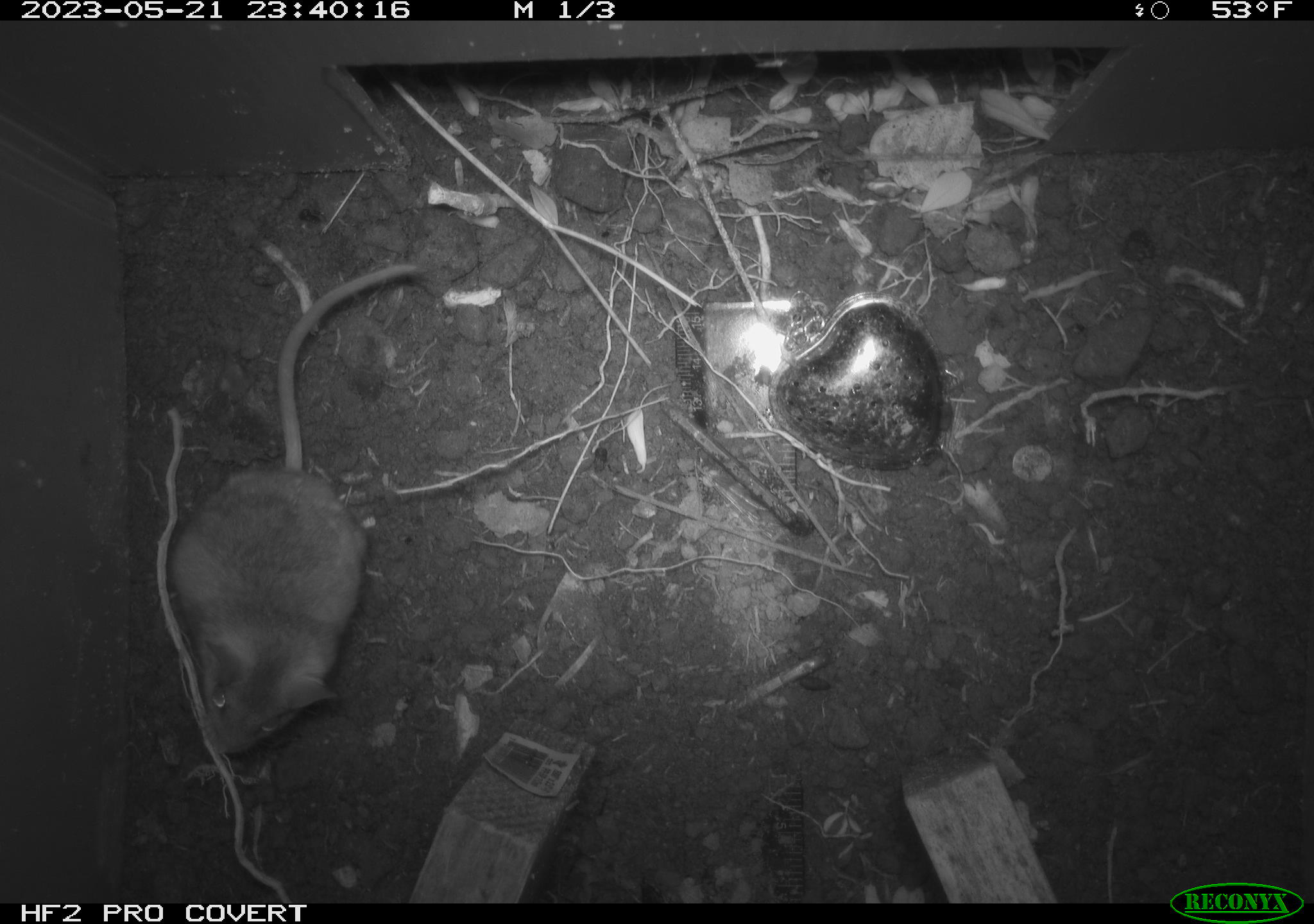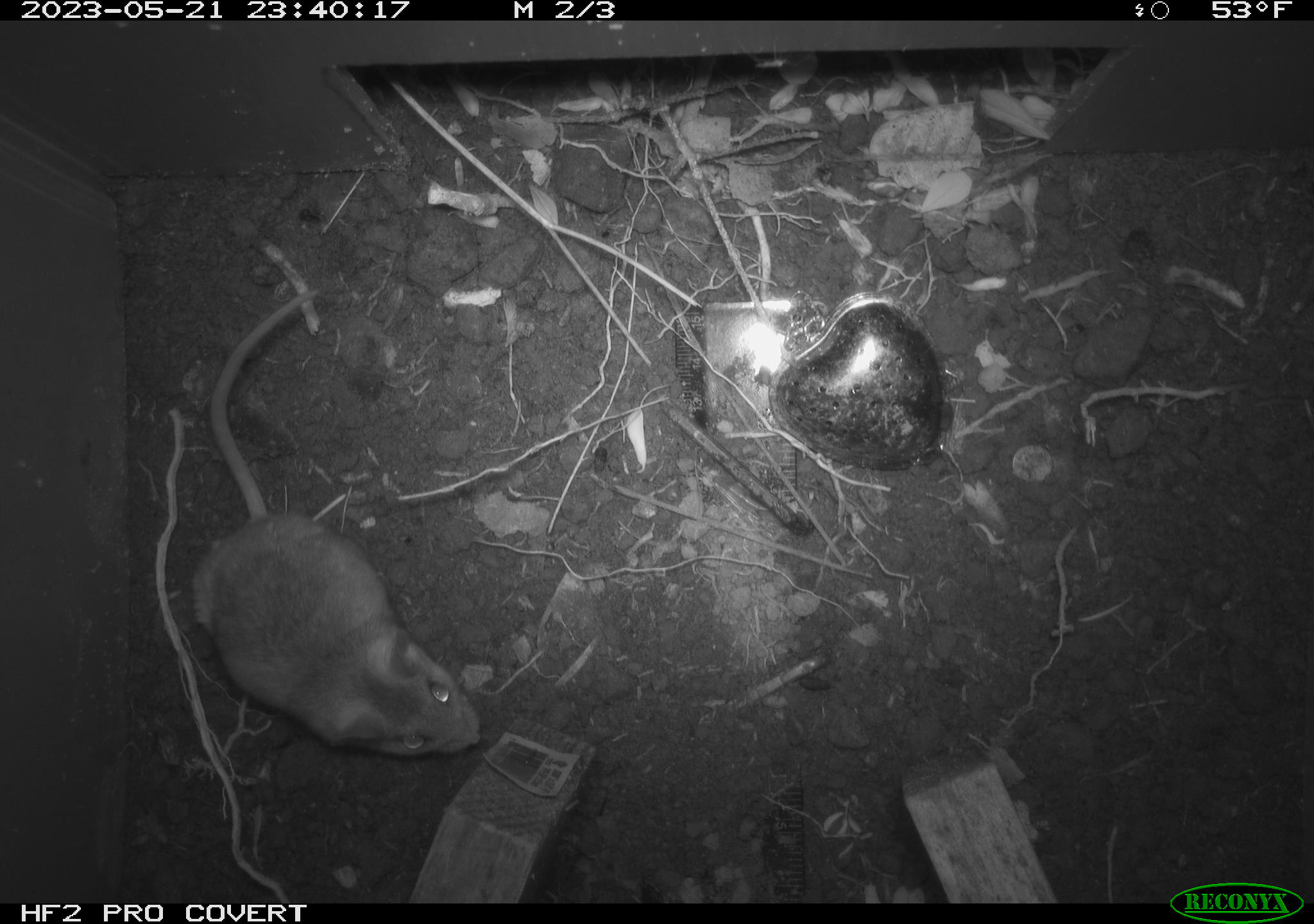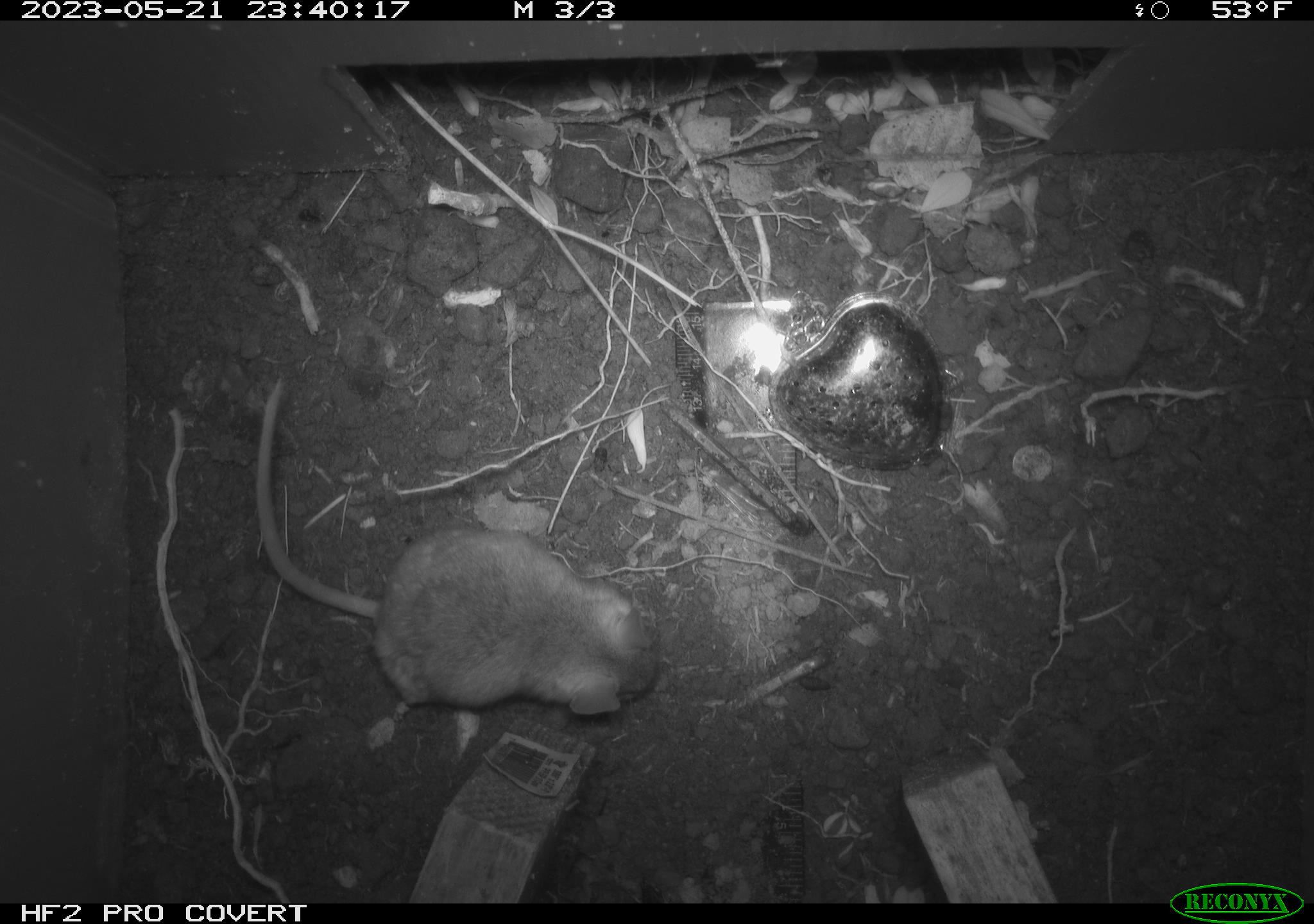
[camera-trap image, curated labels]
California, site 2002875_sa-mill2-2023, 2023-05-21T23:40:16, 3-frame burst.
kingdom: Animalia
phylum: Chordata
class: Mammalia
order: Rodentia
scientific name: Rodentia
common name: mouse species